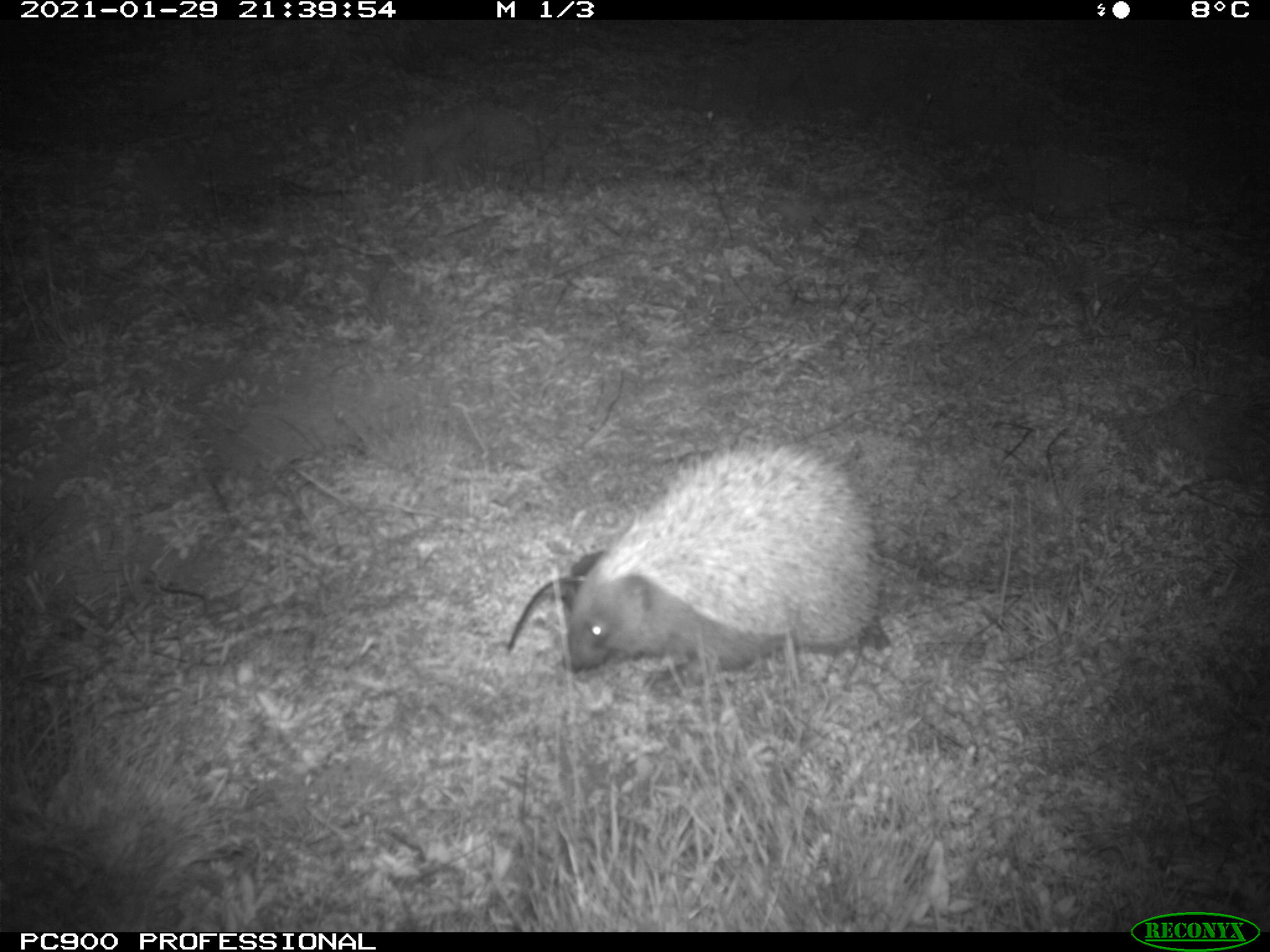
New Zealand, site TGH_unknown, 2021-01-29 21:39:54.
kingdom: Animalia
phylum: Chordata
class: Mammalia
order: Eulipotyphla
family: Erinaceidae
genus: Erinaceus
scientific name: Erinaceus europaeus europaeus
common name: european hedgehog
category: hedgehog